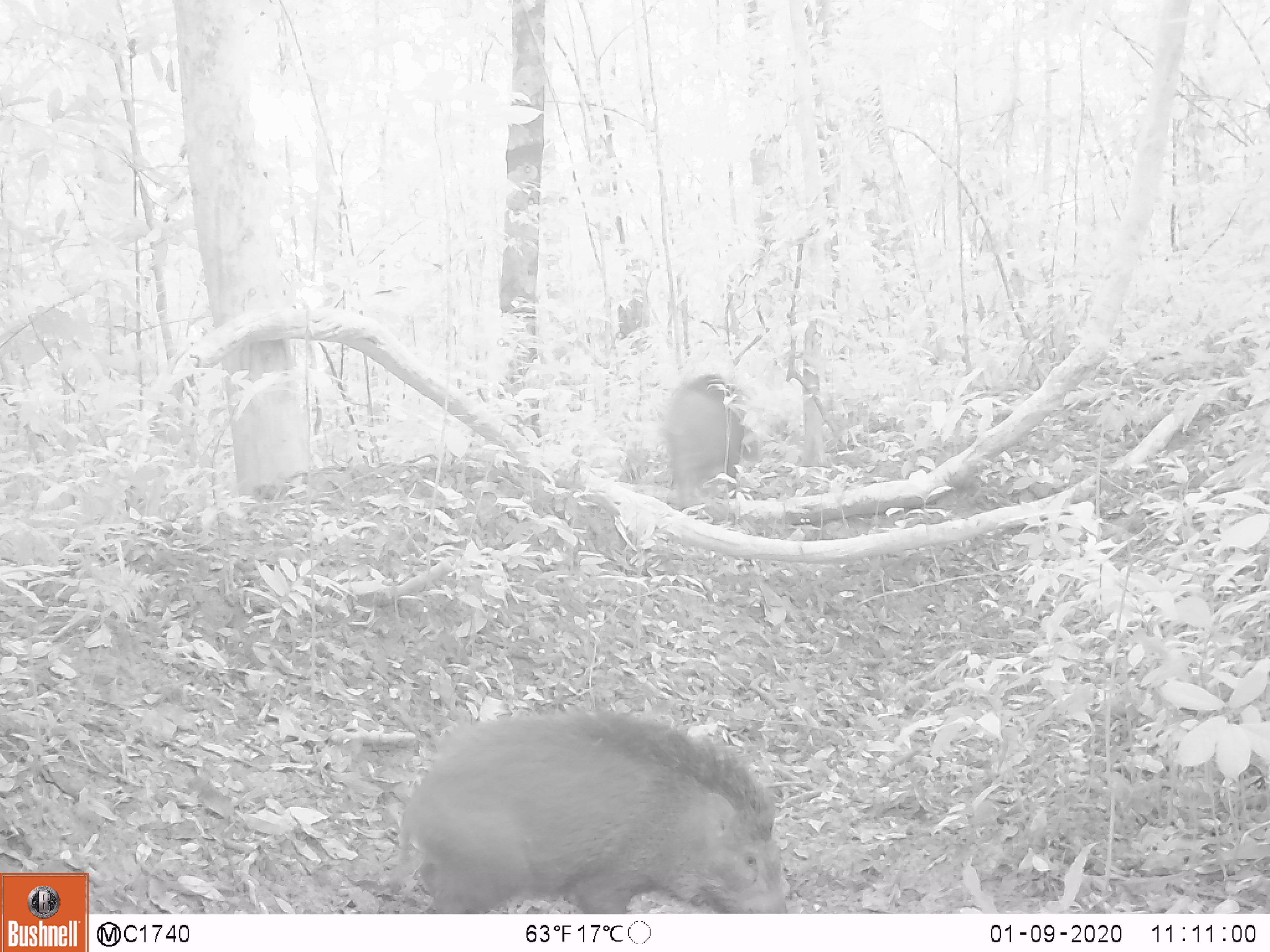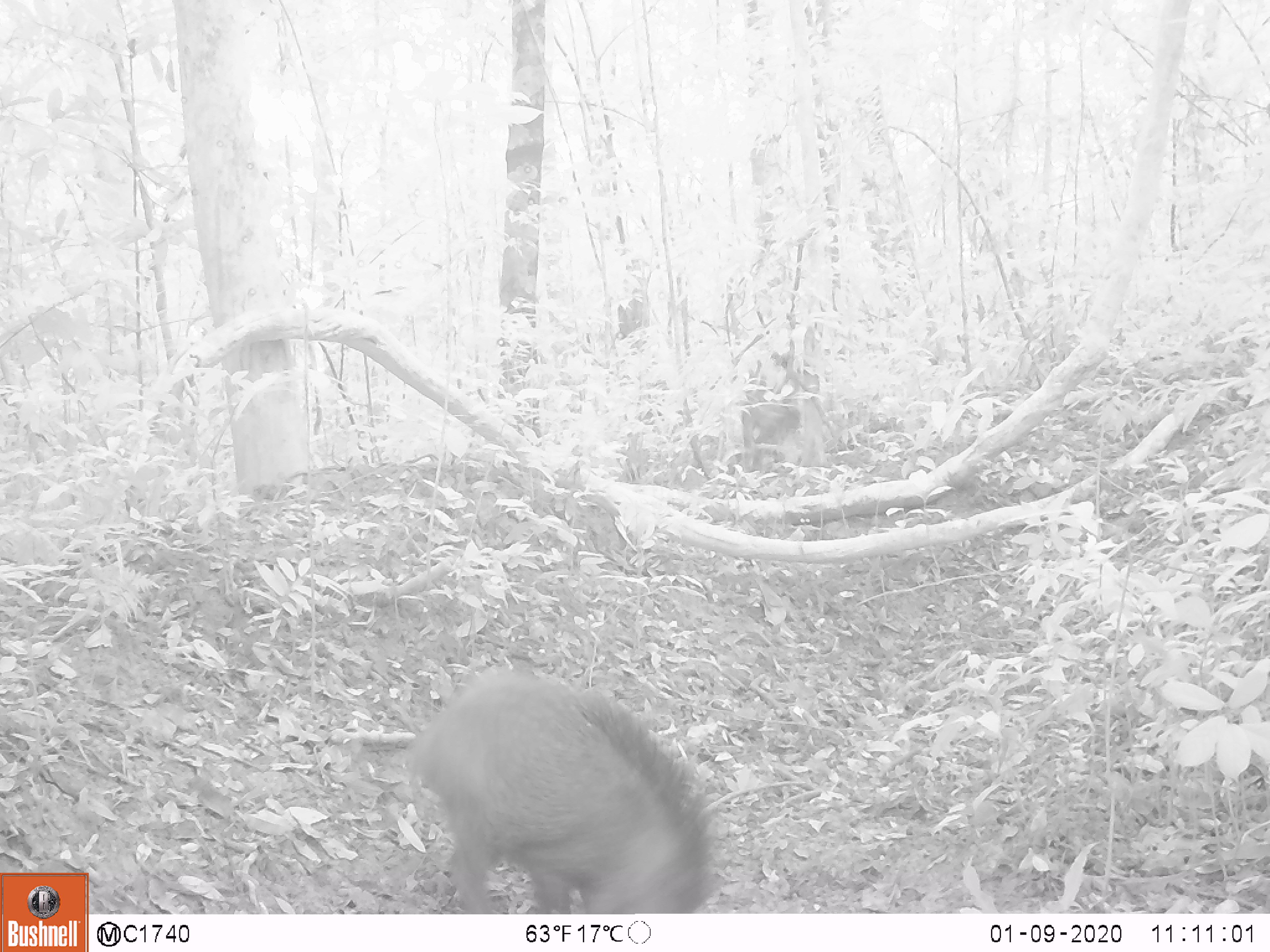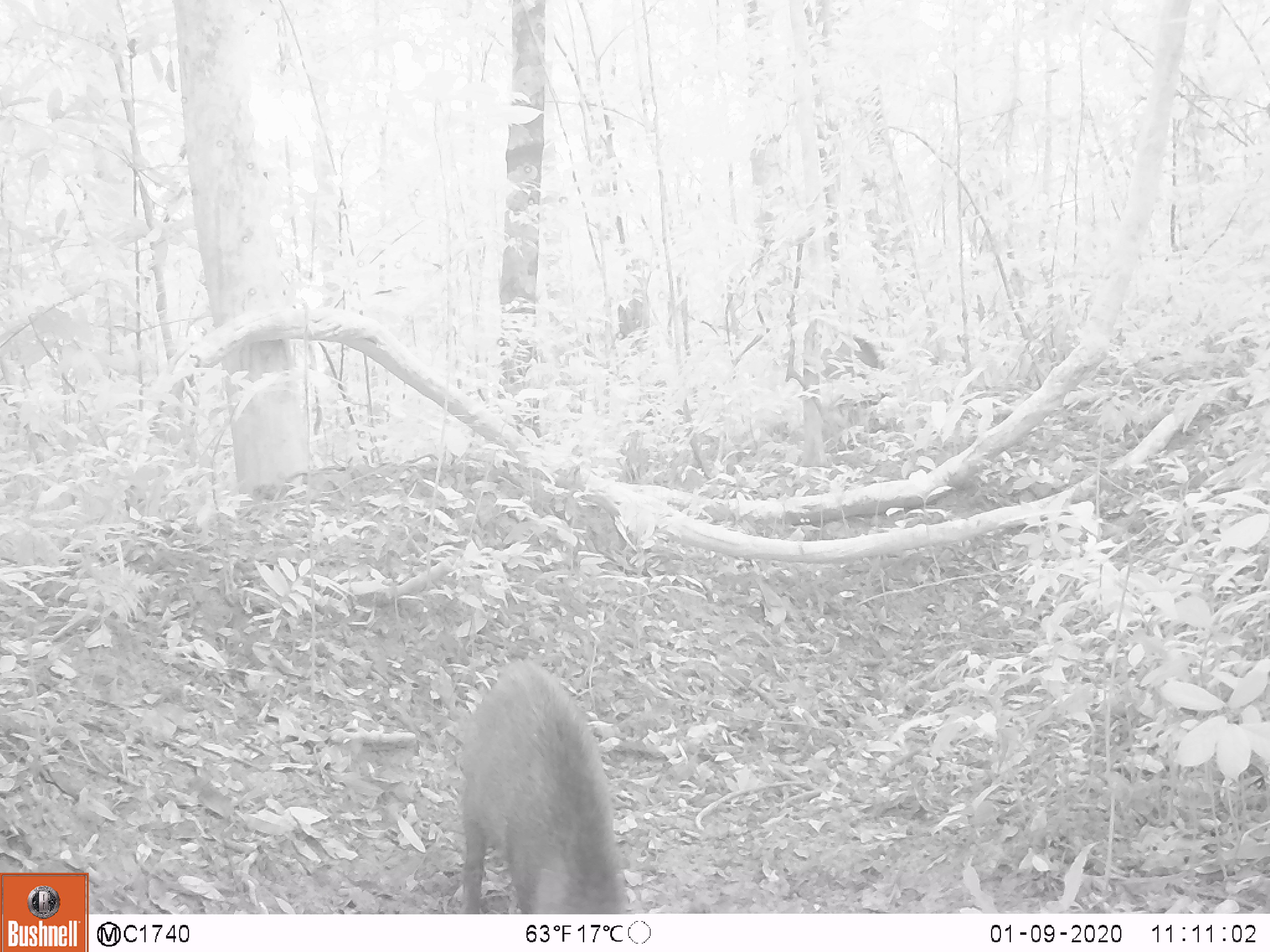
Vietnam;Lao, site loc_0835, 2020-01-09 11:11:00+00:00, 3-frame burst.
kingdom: Animalia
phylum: Chordata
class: Mammalia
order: Artiodactyla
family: Suidae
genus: Sus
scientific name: Sus scrofa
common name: eurasian wild pig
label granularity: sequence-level